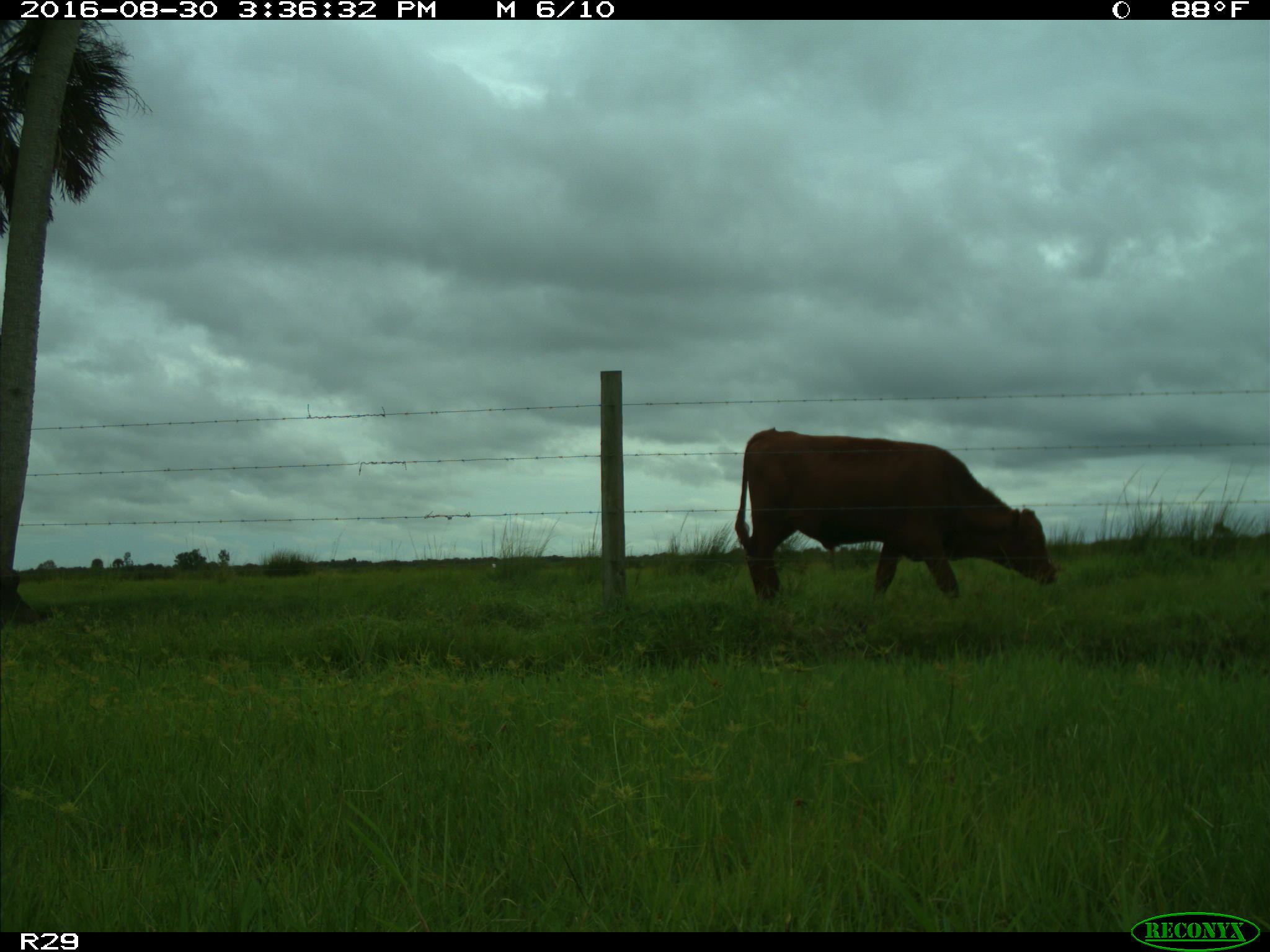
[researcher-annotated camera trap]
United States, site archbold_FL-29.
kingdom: Animalia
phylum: Chordata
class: Mammalia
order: Artiodactyla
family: Bovidae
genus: Bos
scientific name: Bos taurus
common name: domestic cow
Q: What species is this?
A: Bos taurus (domestic cow).